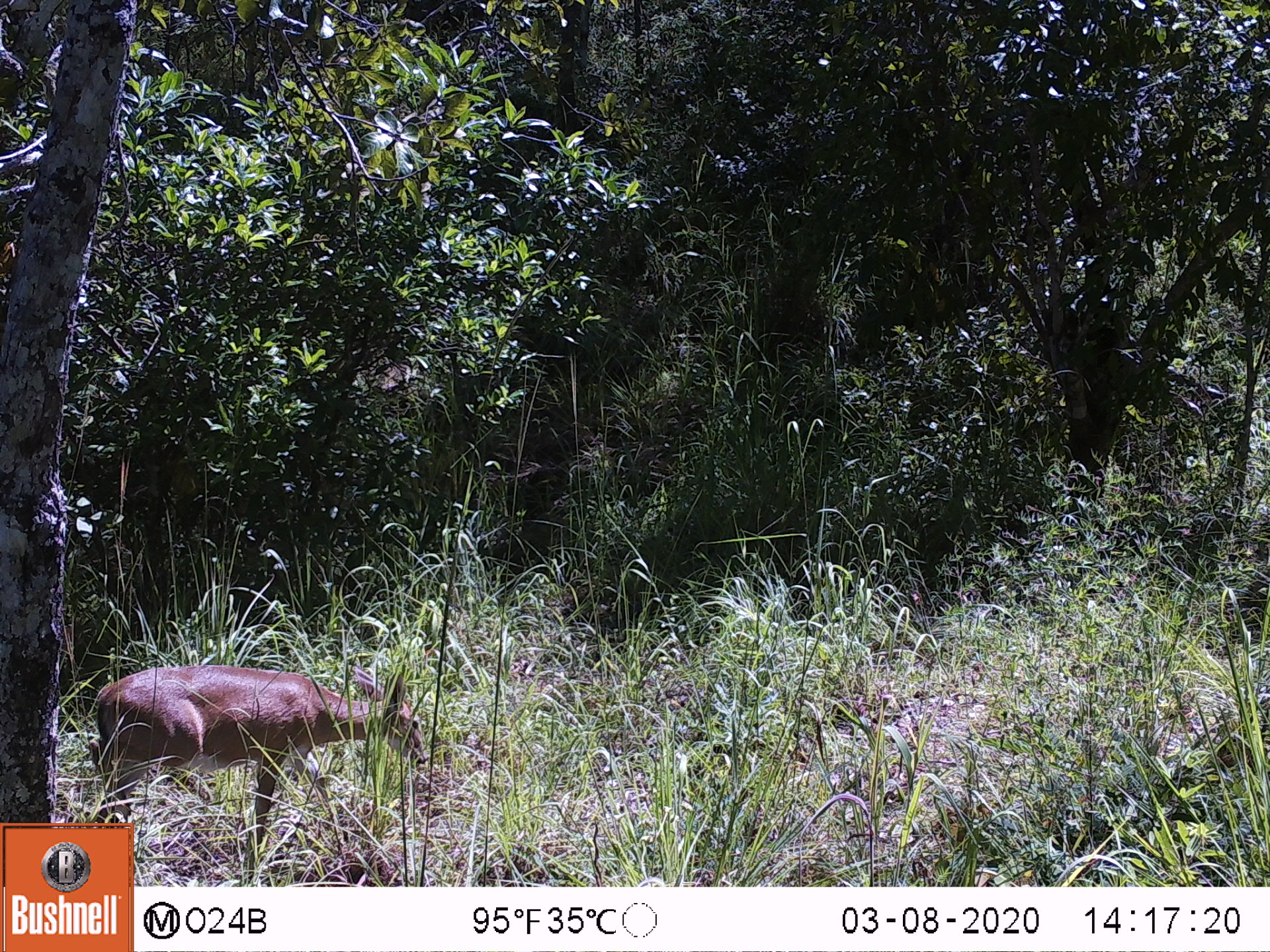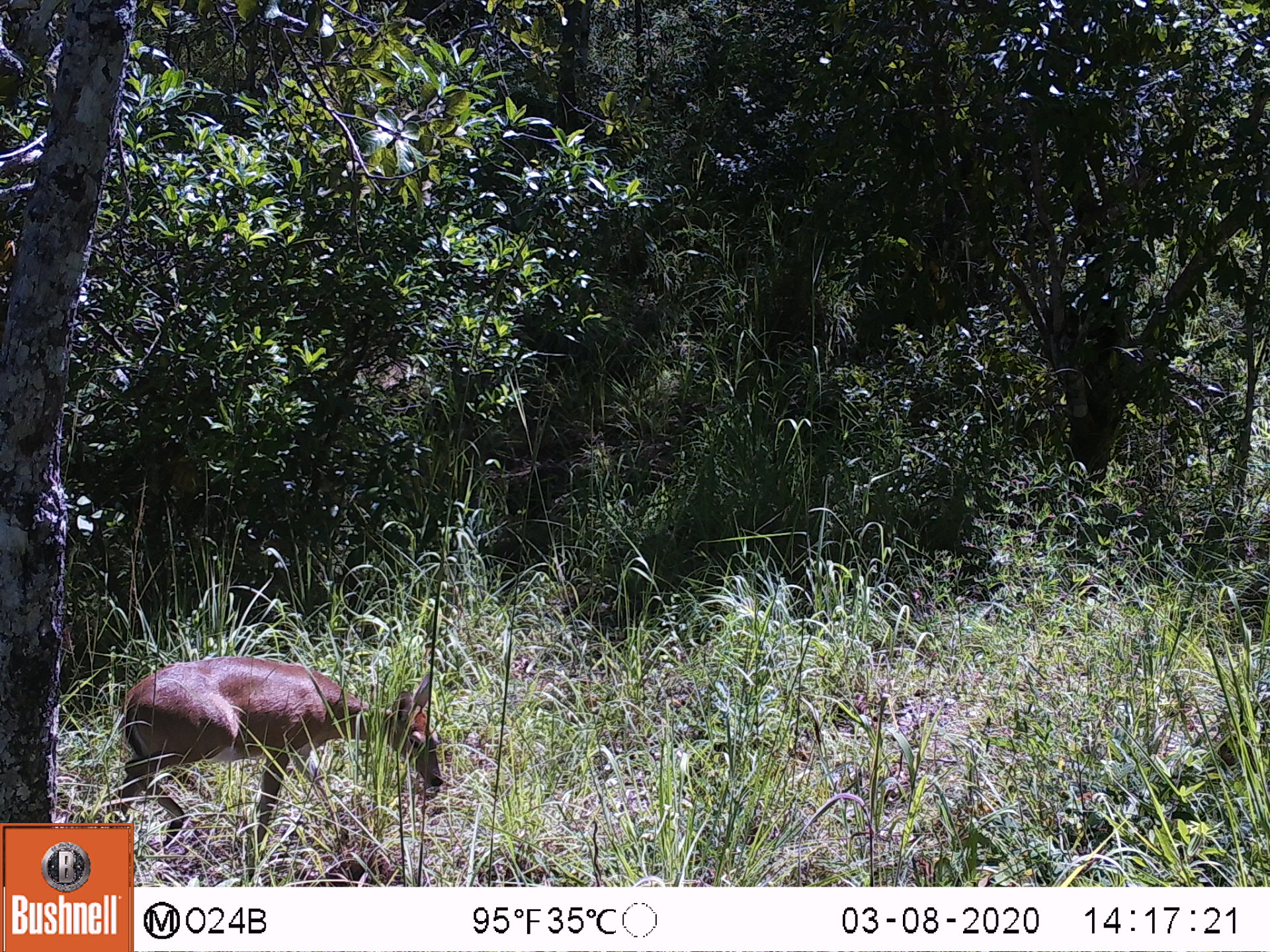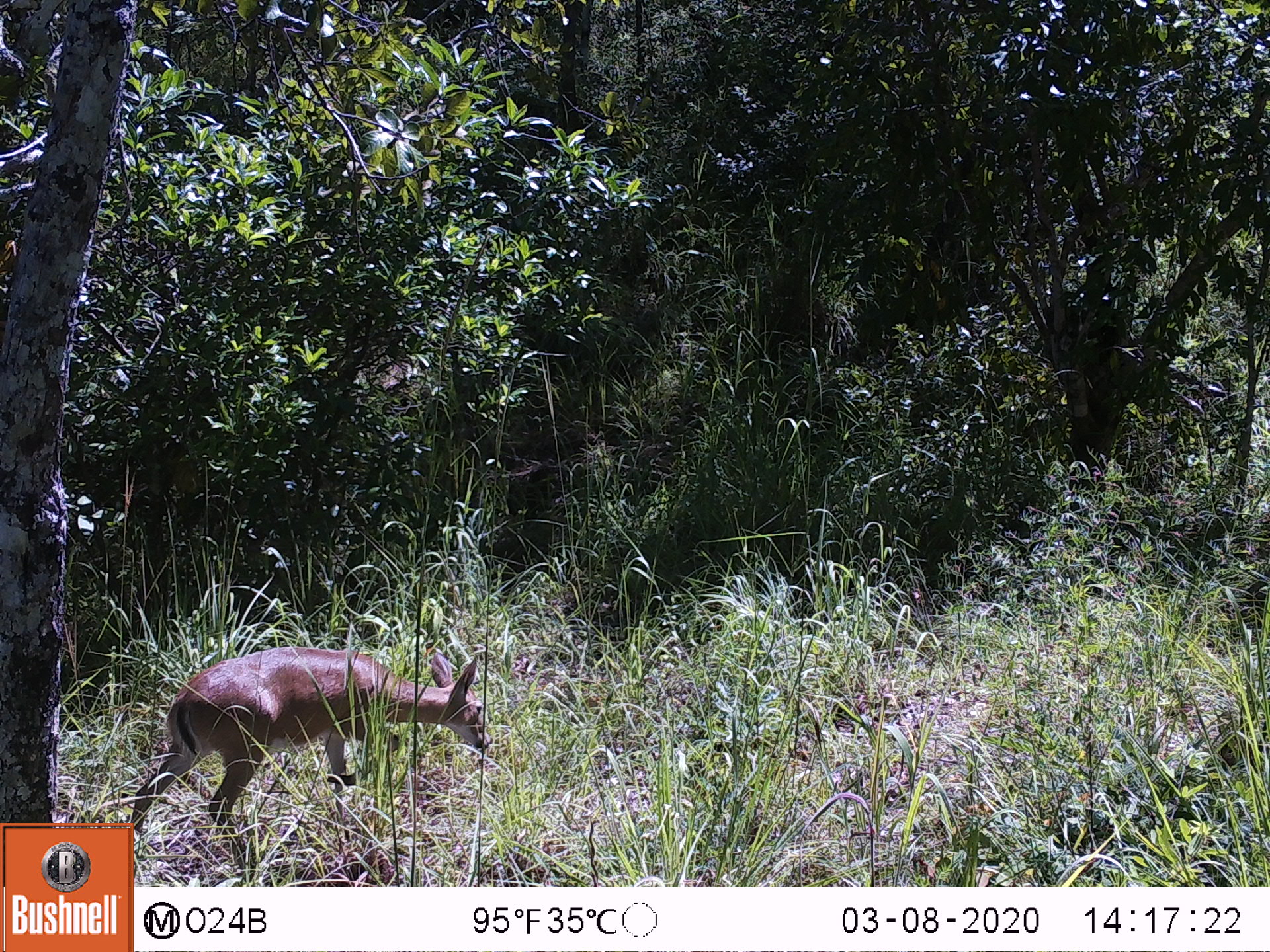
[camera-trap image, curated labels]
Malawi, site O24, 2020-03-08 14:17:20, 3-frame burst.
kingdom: Animalia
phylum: Chordata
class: Mammalia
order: Artiodactyla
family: Bovidae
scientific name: Antilopinae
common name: small antelope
Small antelope (Antilopinae), count 1.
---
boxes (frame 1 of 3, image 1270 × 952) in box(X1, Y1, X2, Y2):
small antelope: box(78, 650, 435, 821)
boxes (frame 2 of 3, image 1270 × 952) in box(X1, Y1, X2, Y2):
small antelope: box(96, 650, 456, 821)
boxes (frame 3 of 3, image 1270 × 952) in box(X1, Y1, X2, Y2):
small antelope: box(130, 630, 496, 821)